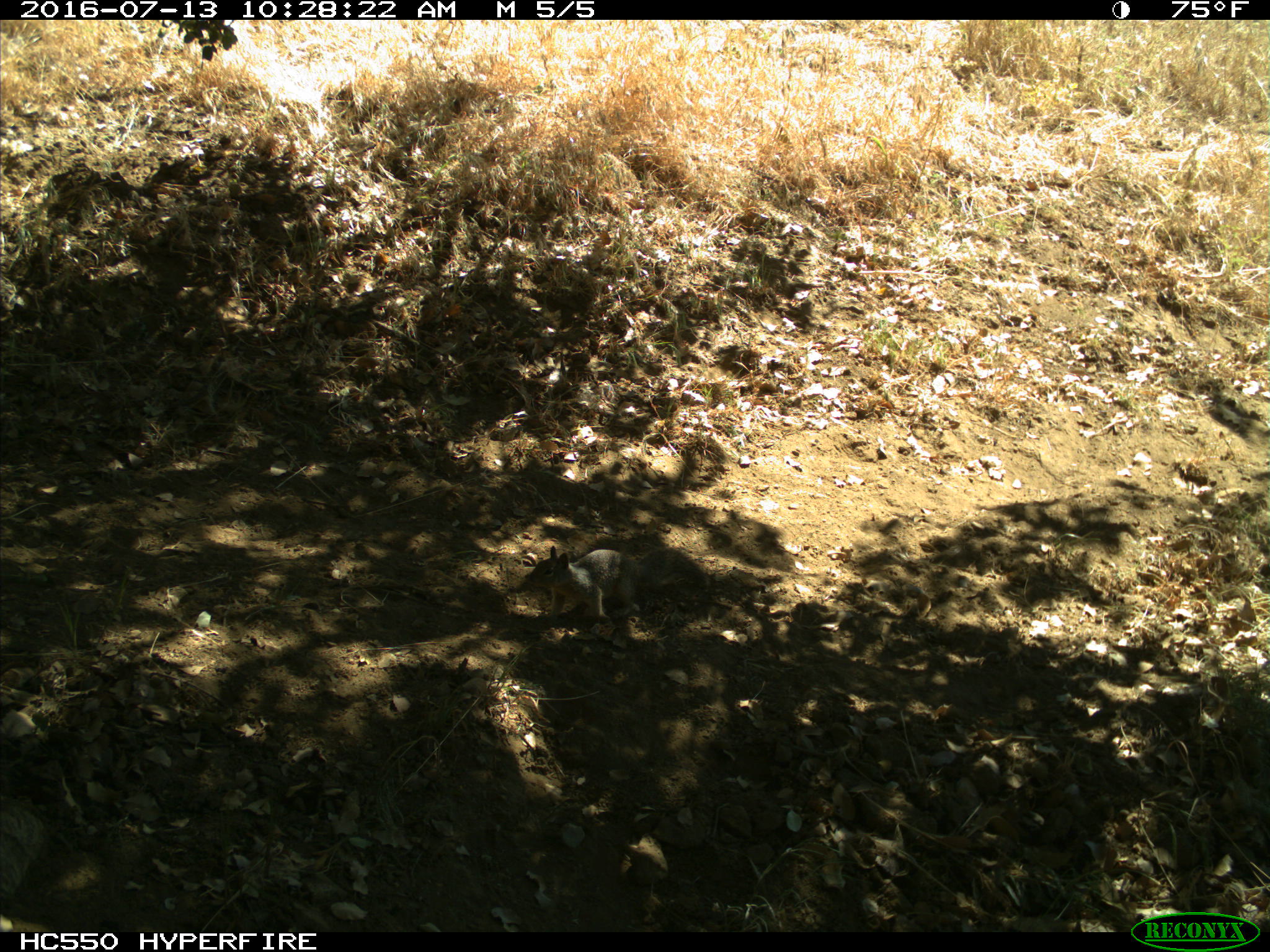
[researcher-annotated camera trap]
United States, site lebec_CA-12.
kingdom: Animalia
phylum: Chordata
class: Mammalia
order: Rodentia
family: Sciuridae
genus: Otospermophilus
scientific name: Otospermophilus beecheyi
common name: california ground squirrel